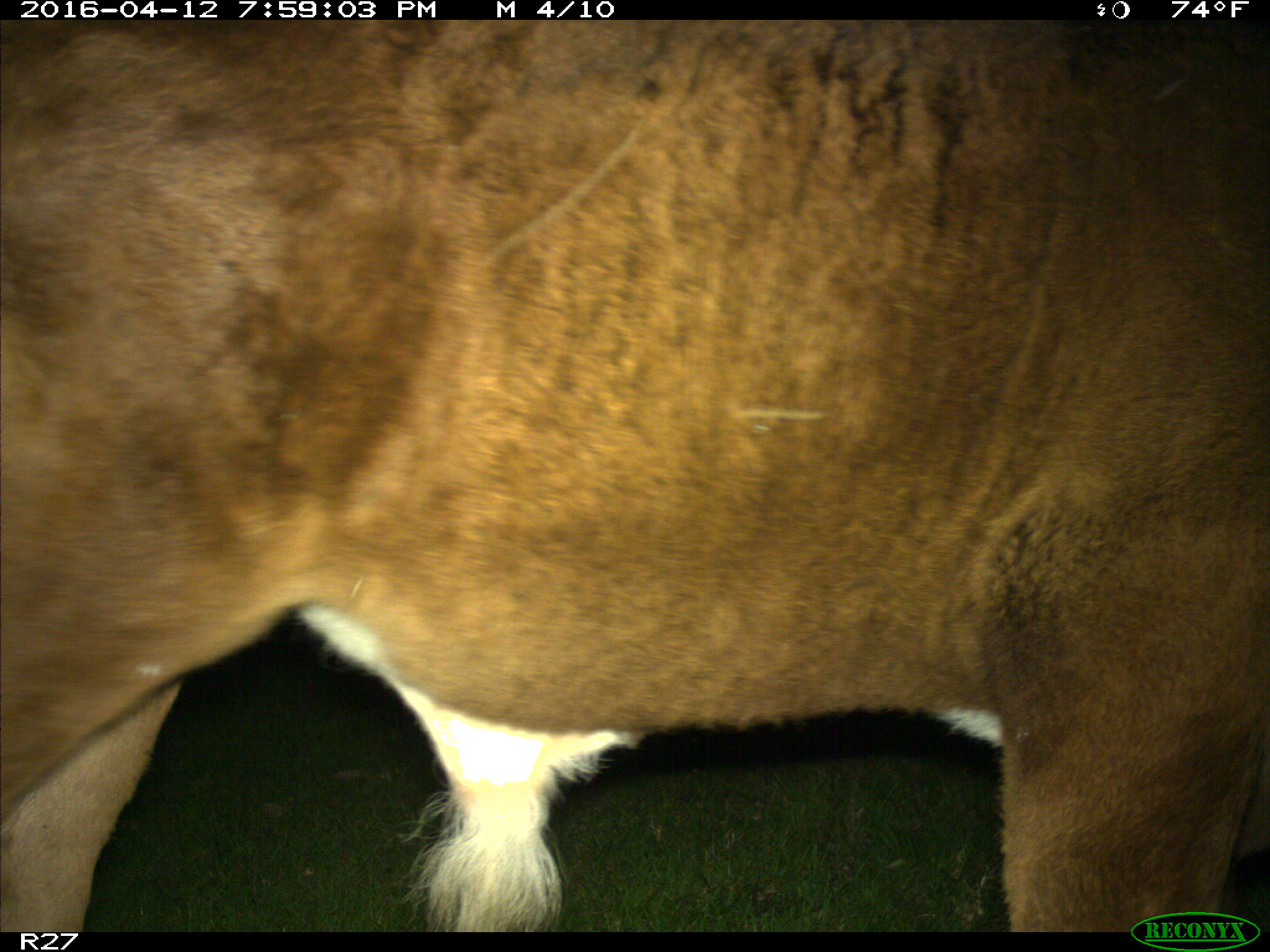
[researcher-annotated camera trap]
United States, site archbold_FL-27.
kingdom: Animalia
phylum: Chordata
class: Mammalia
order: Artiodactyla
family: Bovidae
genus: Bos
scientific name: Bos taurus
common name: domestic cow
Bos taurus (domestic cow).